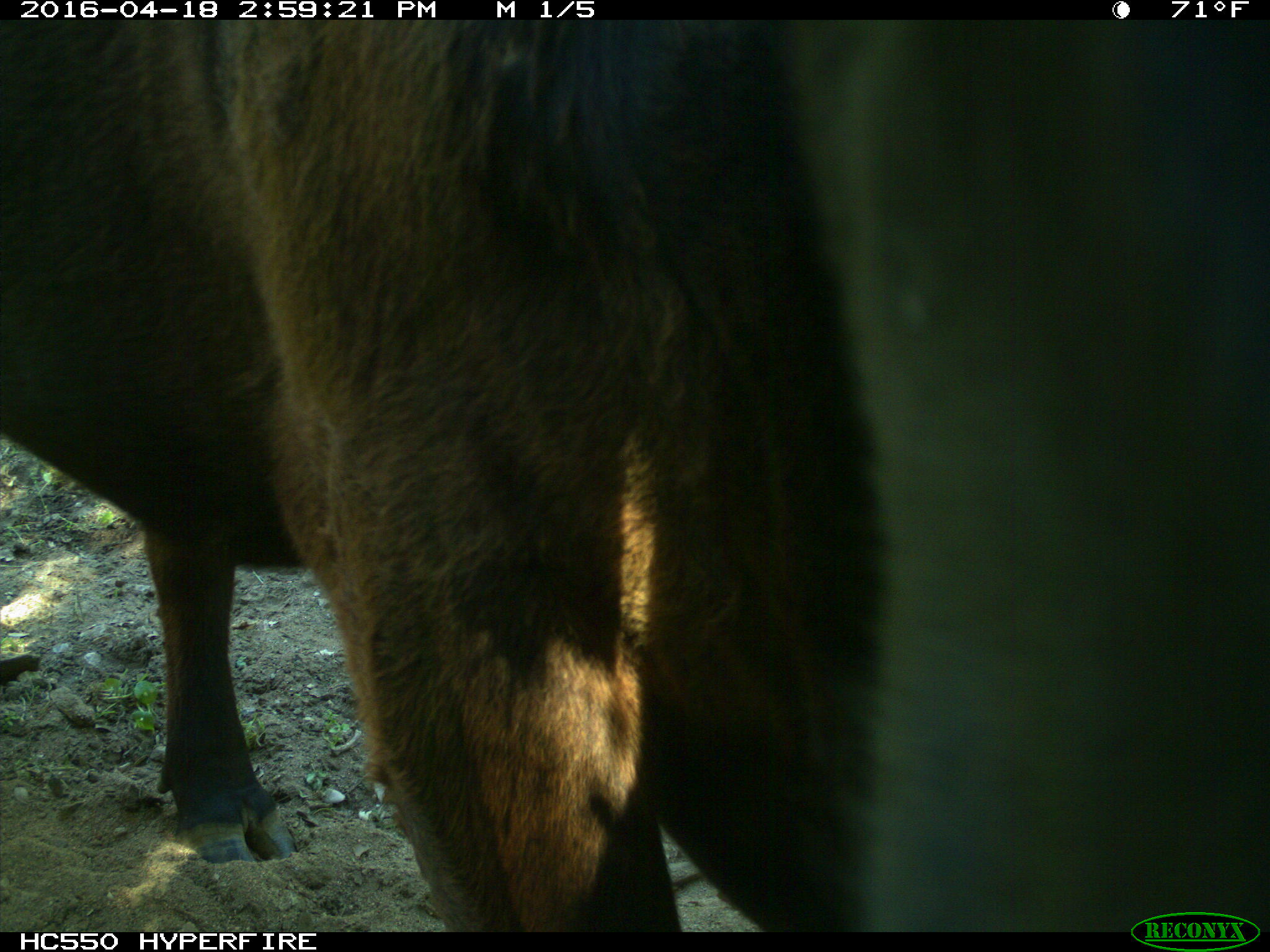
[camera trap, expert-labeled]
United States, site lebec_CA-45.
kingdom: Animalia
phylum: Chordata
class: Mammalia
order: Artiodactyla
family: Bovidae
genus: Bos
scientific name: Bos taurus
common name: domestic cow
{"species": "Bos taurus (domestic cow)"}